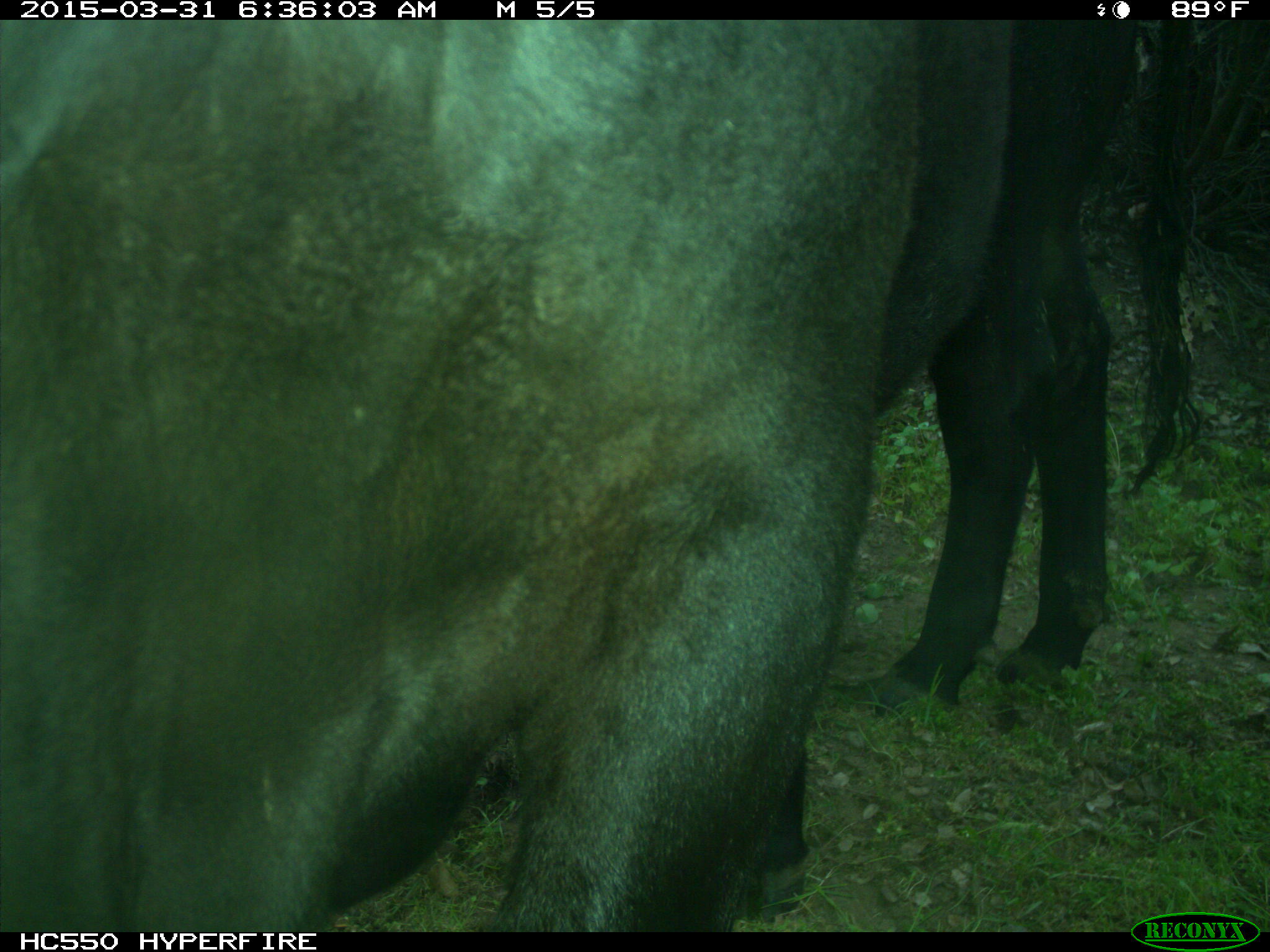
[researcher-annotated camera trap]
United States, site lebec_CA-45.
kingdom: Animalia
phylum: Chordata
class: Mammalia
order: Artiodactyla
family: Bovidae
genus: Bos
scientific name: Bos taurus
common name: domestic cow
Bos taurus (domestic cow).